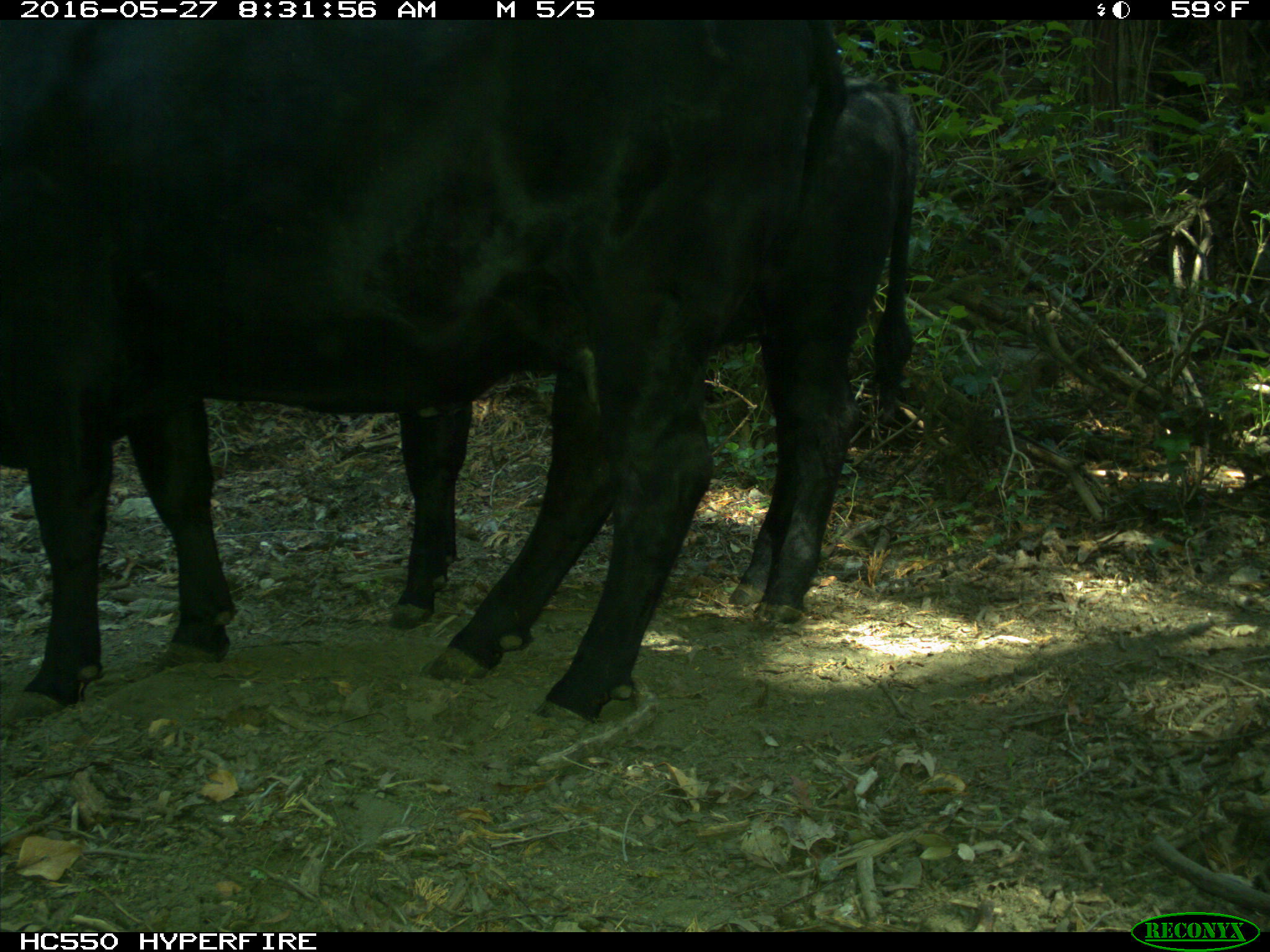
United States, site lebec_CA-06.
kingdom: Animalia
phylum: Chordata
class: Mammalia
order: Artiodactyla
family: Bovidae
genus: Bos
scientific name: Bos taurus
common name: domestic cow